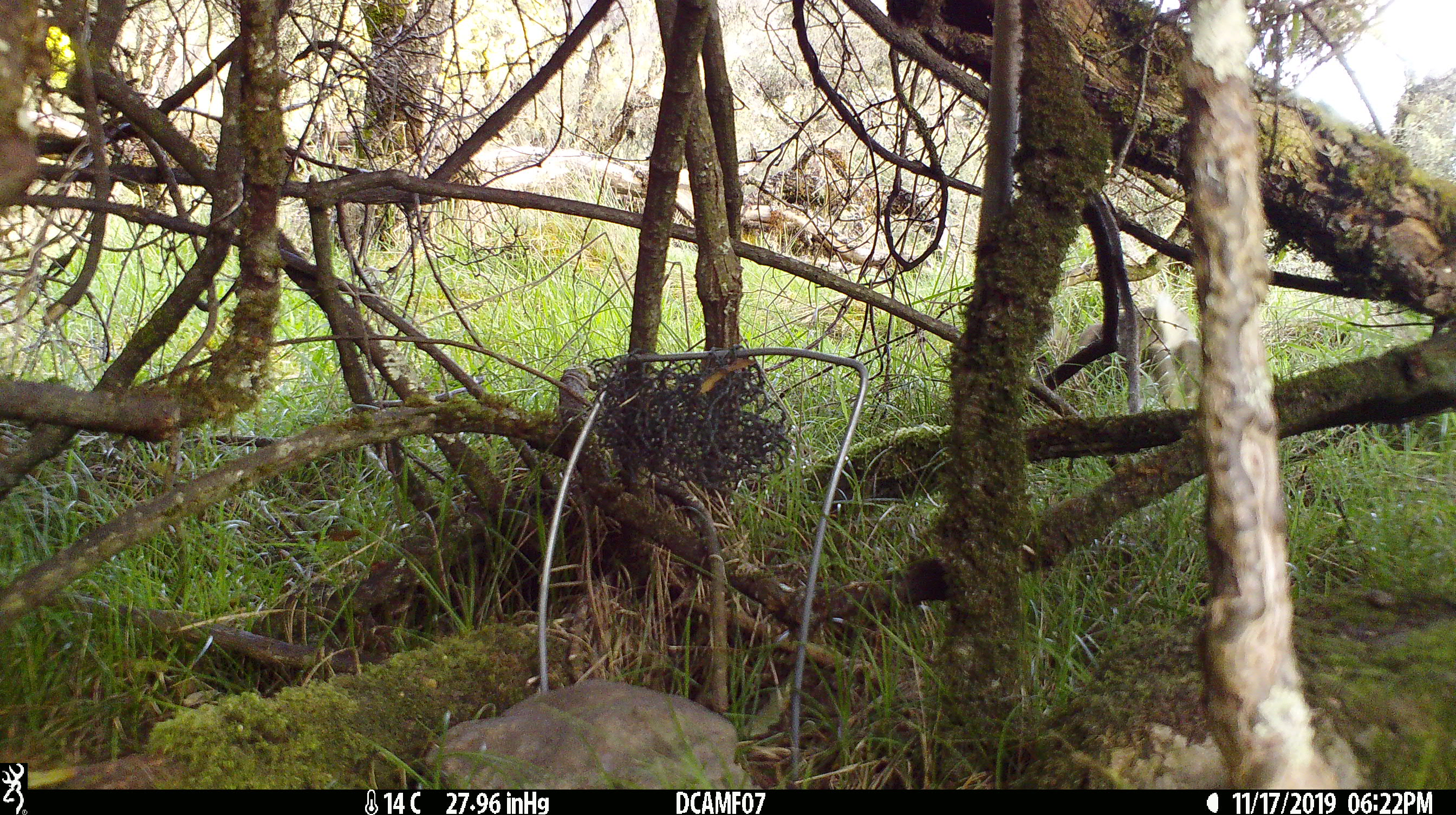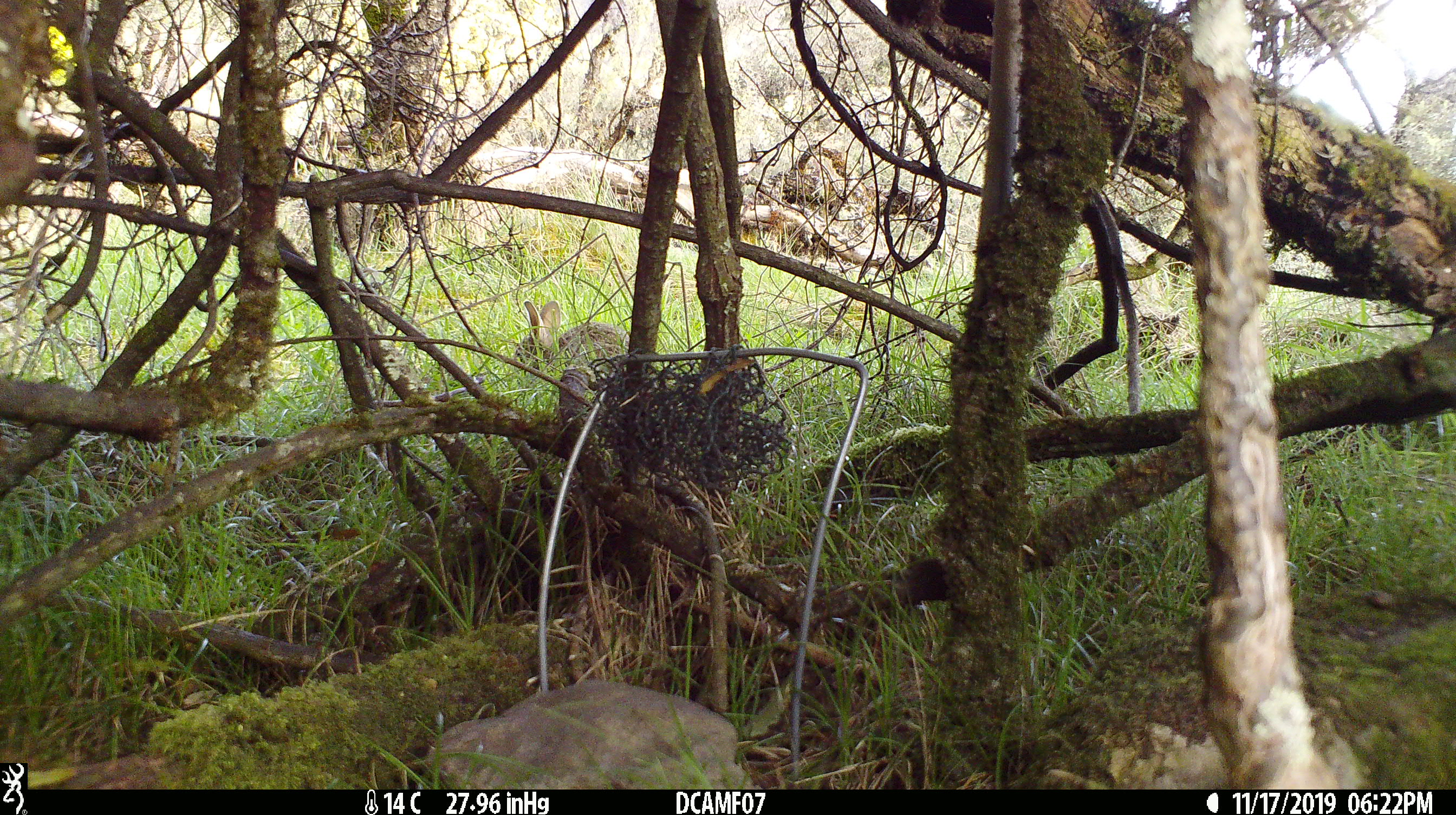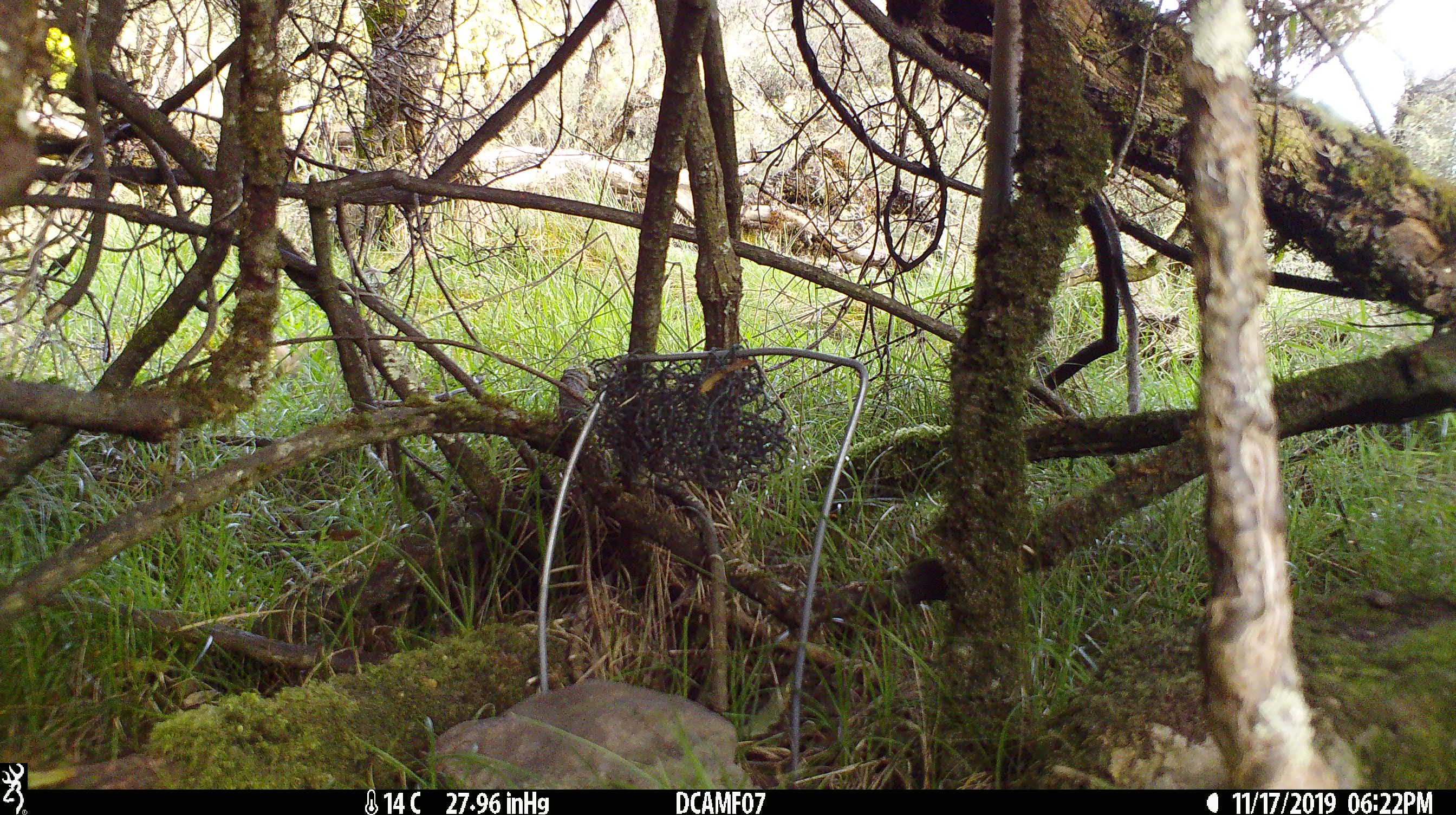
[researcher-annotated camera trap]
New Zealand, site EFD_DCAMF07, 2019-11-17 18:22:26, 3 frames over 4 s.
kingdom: Animalia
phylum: Chordata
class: Mammalia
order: Lagomorpha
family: Leporidae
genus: Oryctolagus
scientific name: Oryctolagus cuniculus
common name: european rabbit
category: rabbit